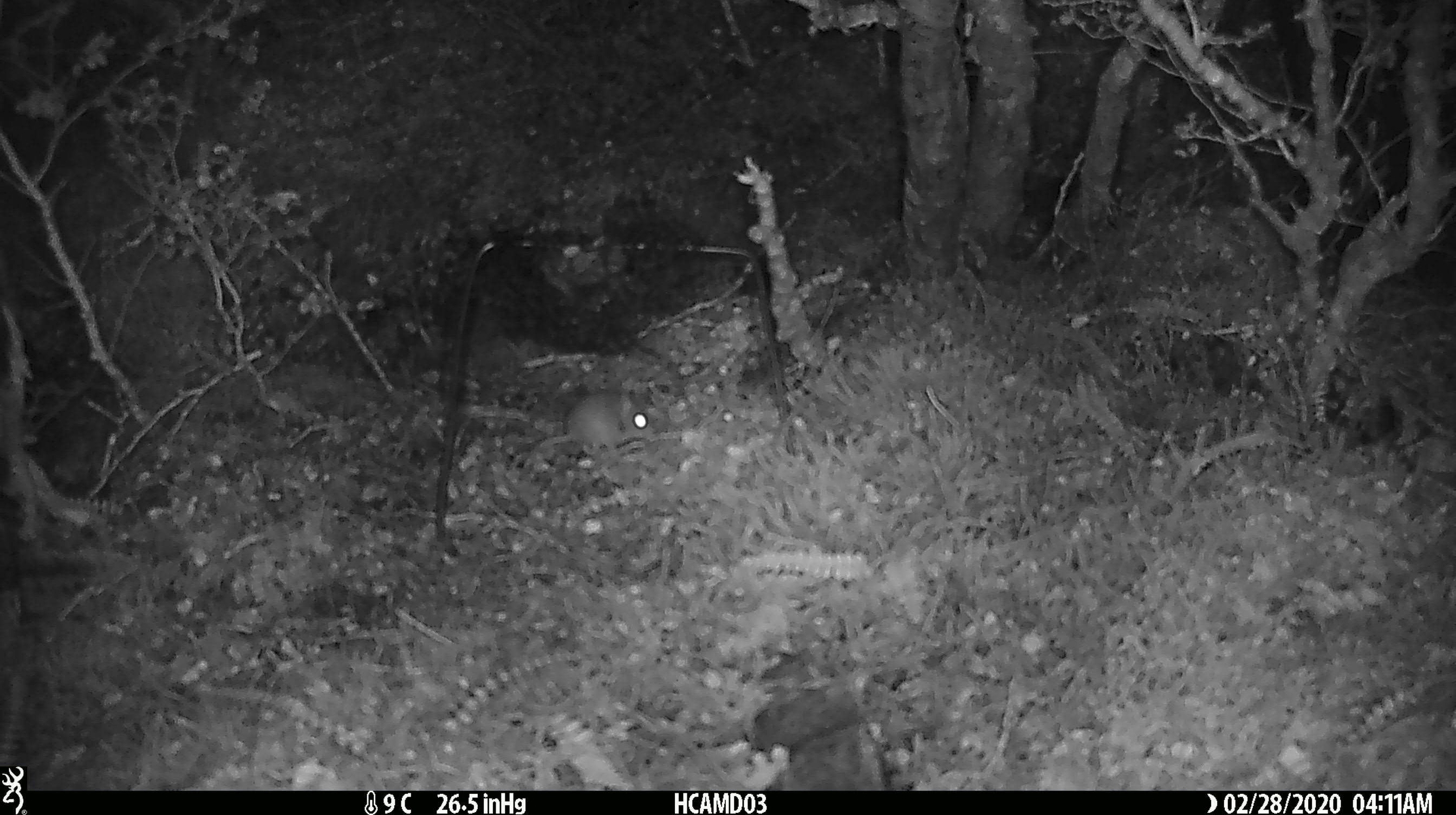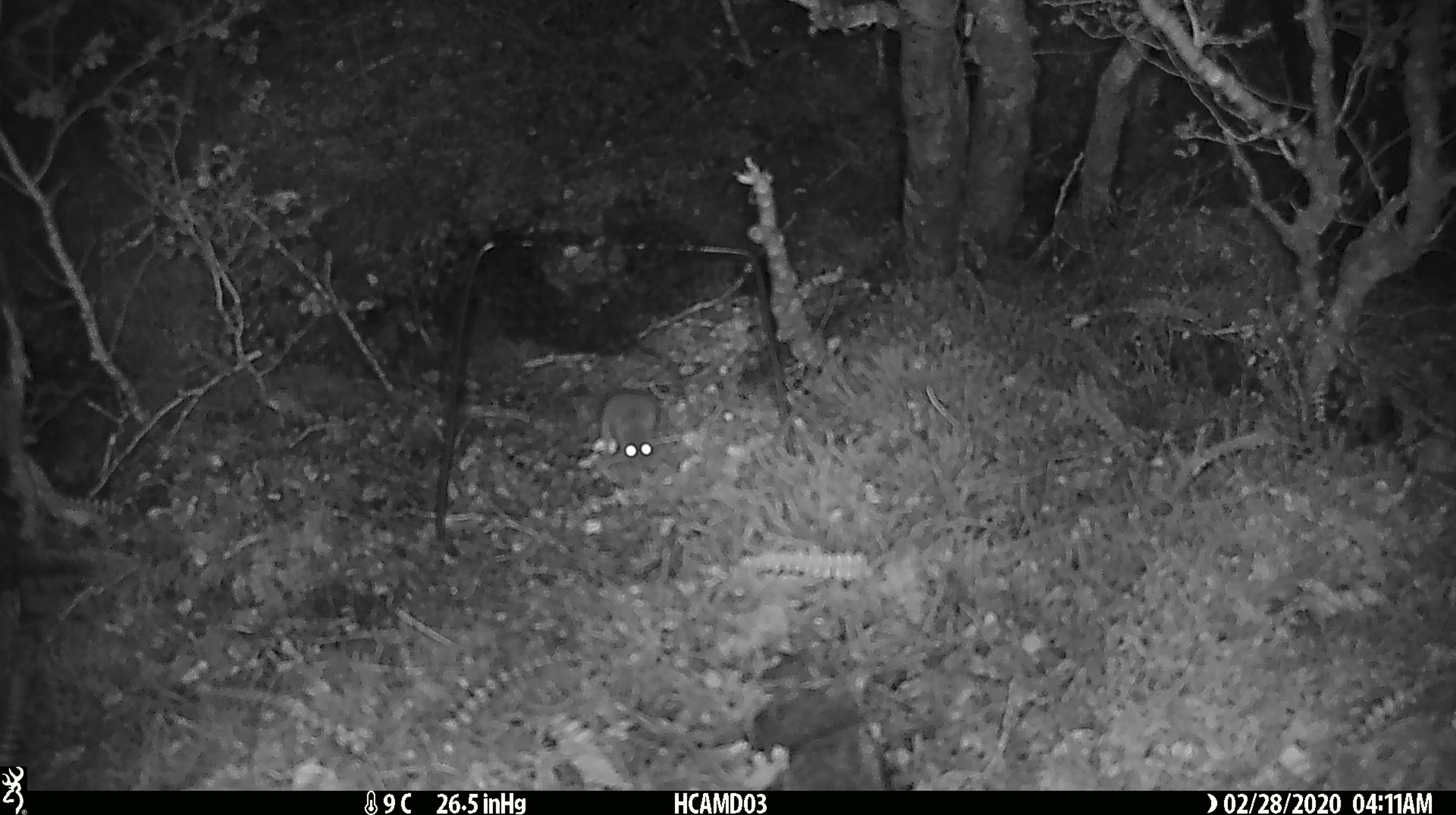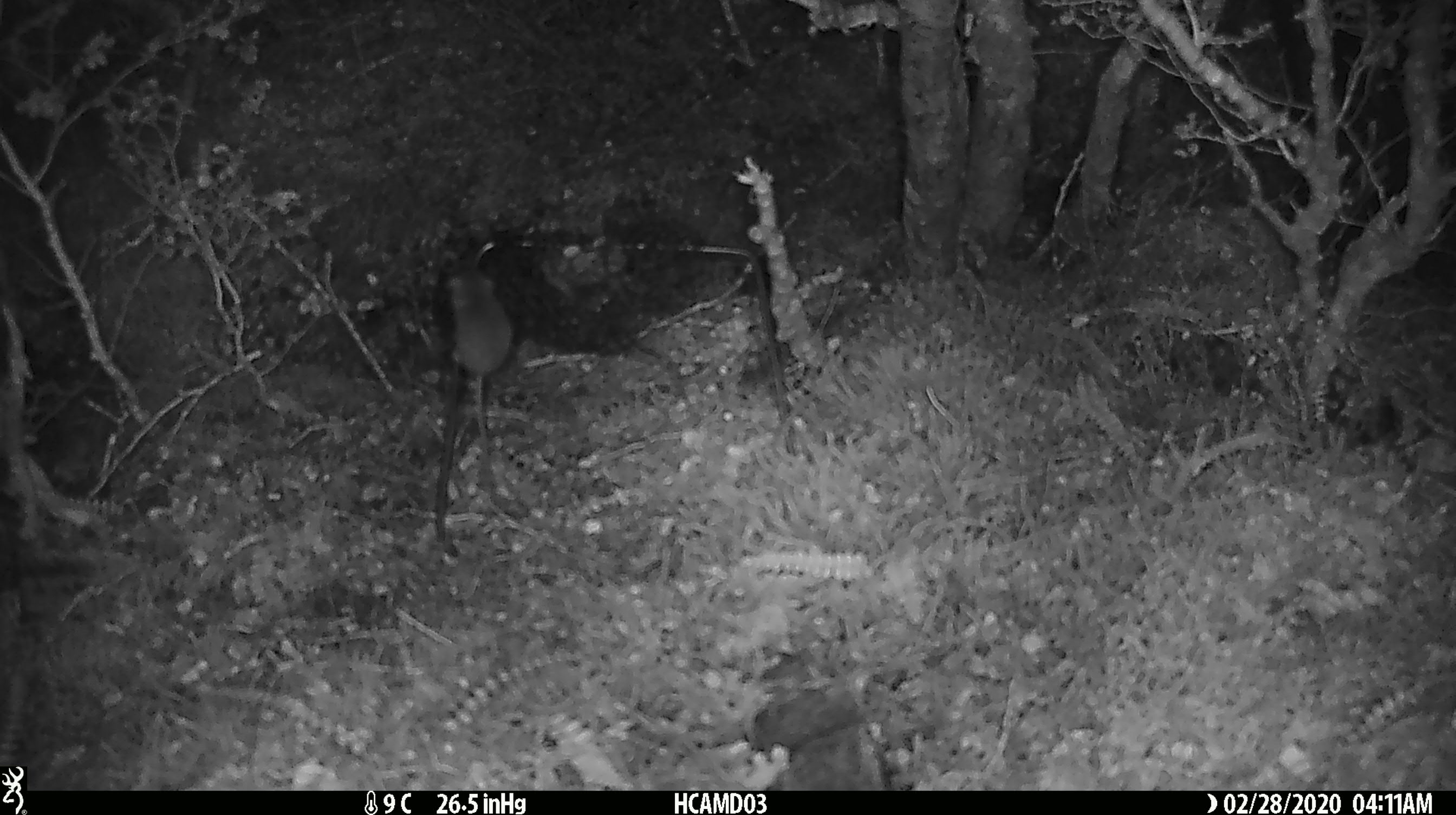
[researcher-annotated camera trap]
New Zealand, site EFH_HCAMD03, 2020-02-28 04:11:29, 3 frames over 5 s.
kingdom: Animalia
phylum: Chordata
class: Mammalia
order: Rodentia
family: Muridae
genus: Mus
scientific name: Mus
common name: mouse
Mouse (Mus).